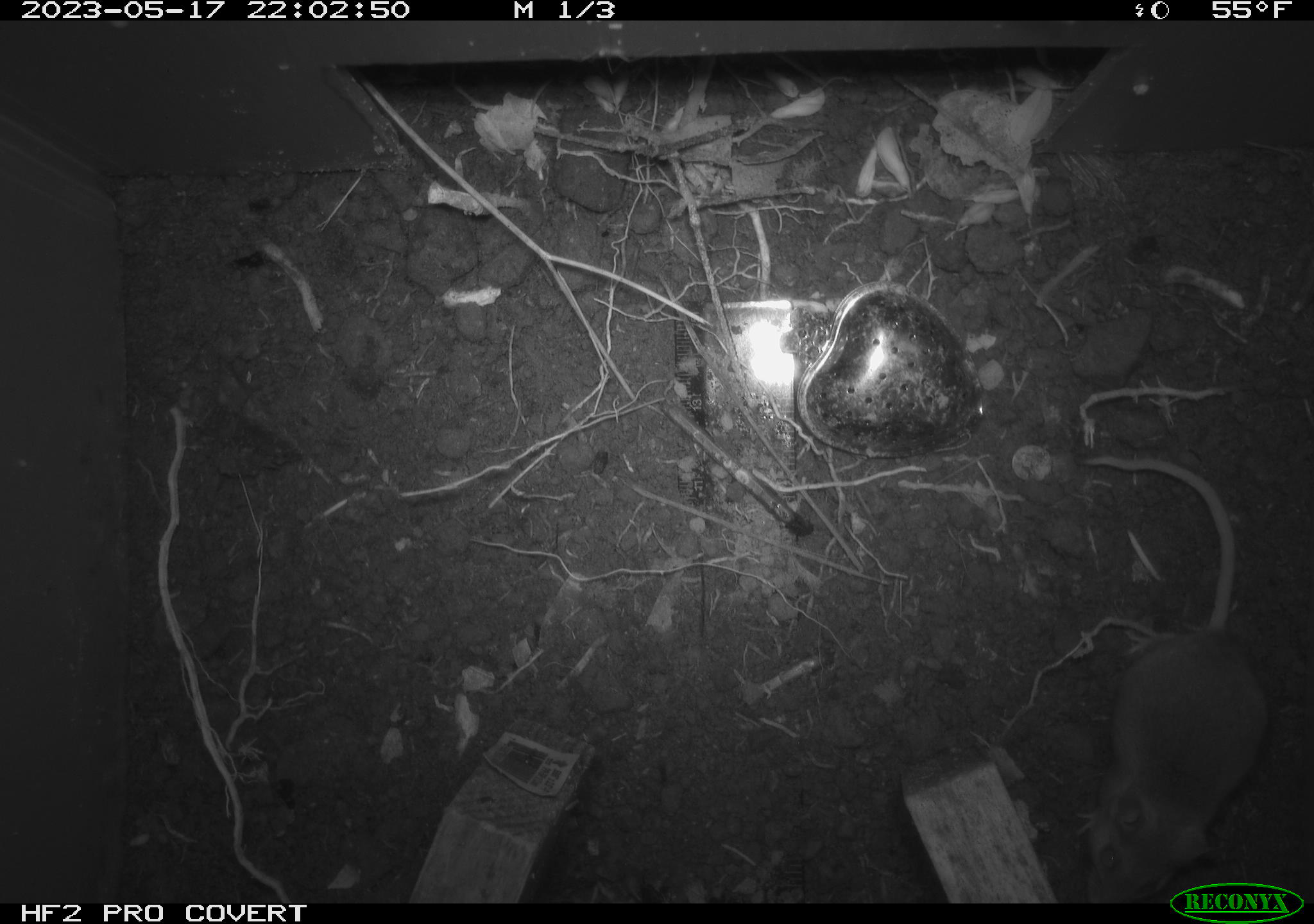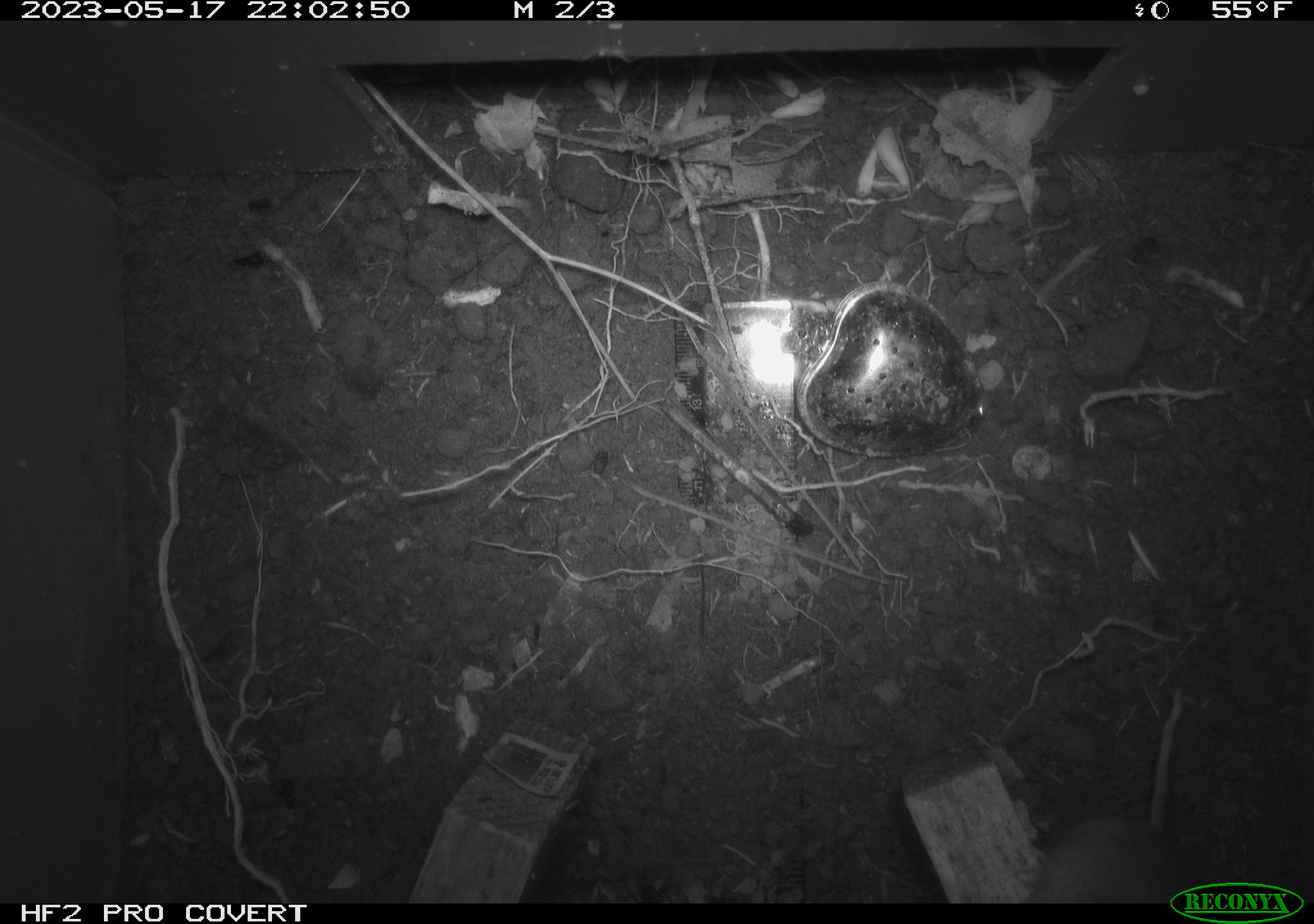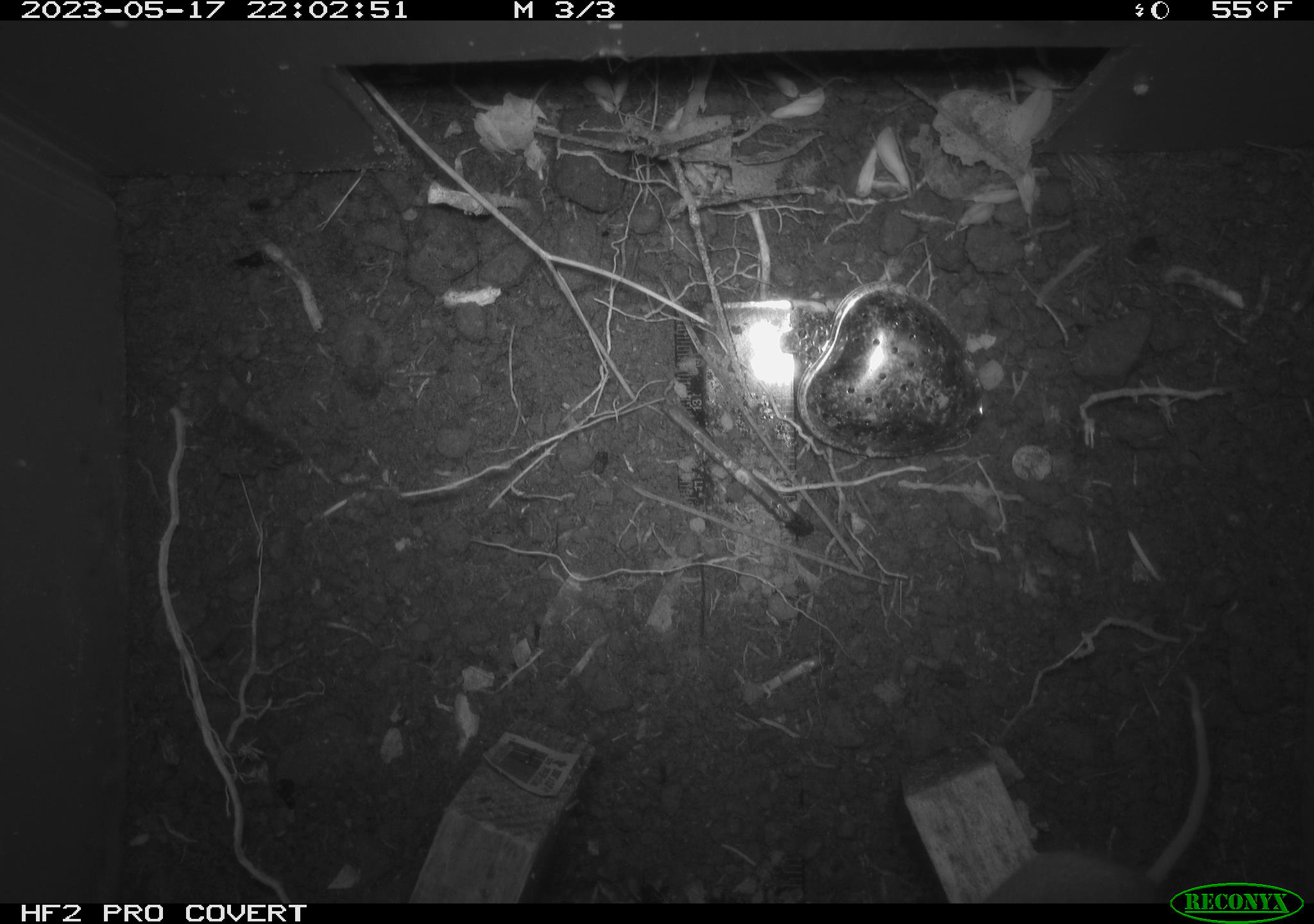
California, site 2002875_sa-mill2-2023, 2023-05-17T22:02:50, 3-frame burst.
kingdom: Animalia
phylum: Chordata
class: Mammalia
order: Rodentia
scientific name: Rodentia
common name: mouse species